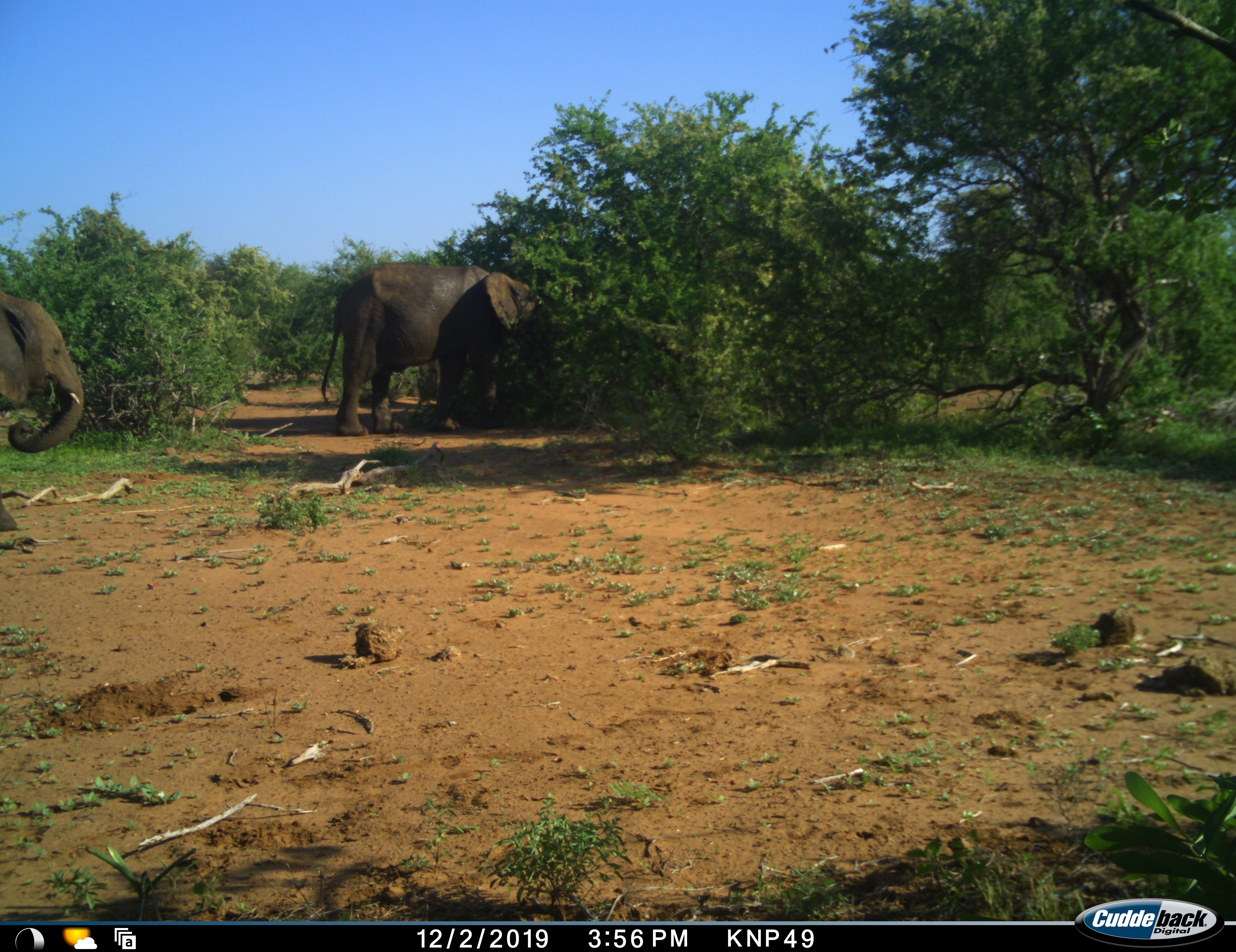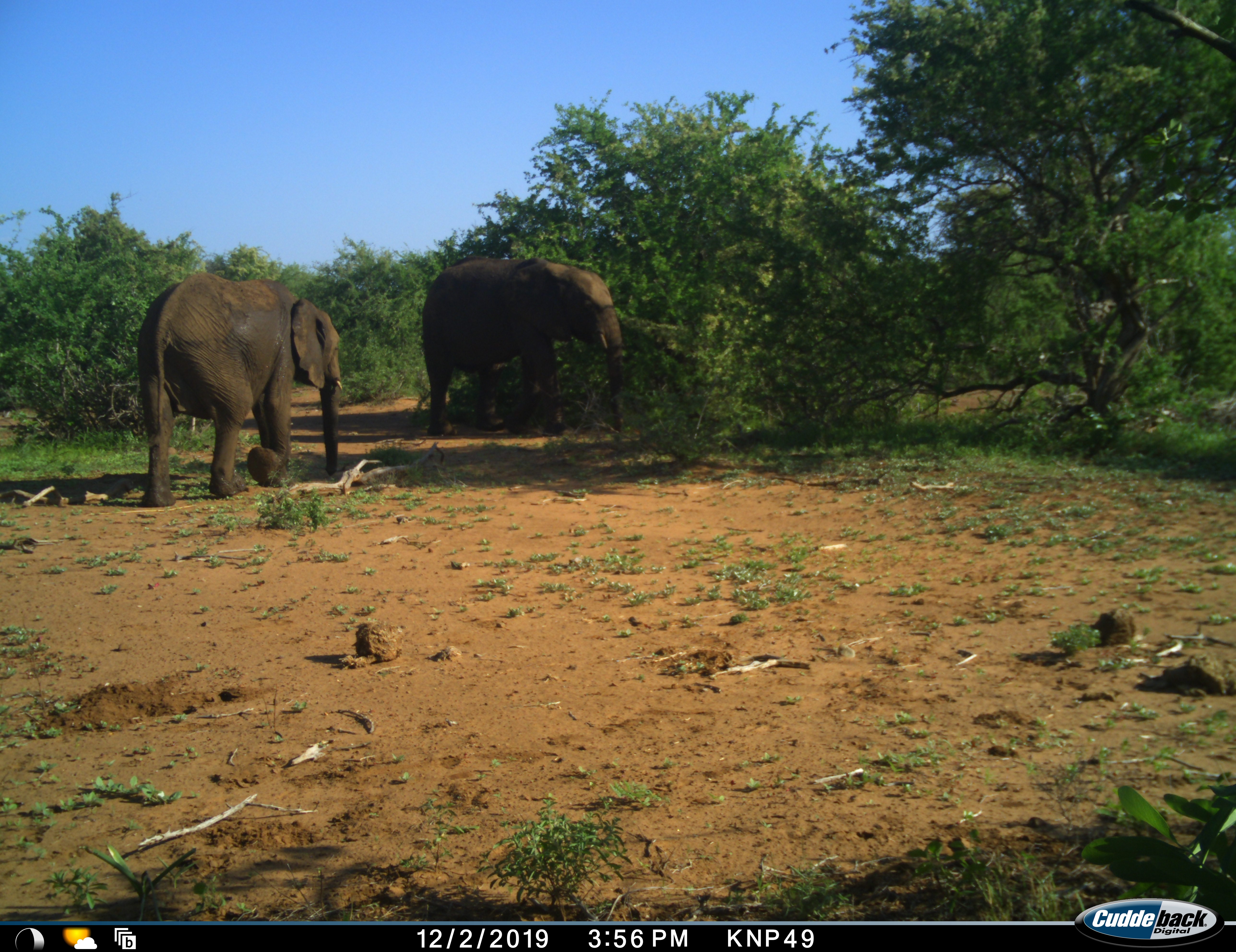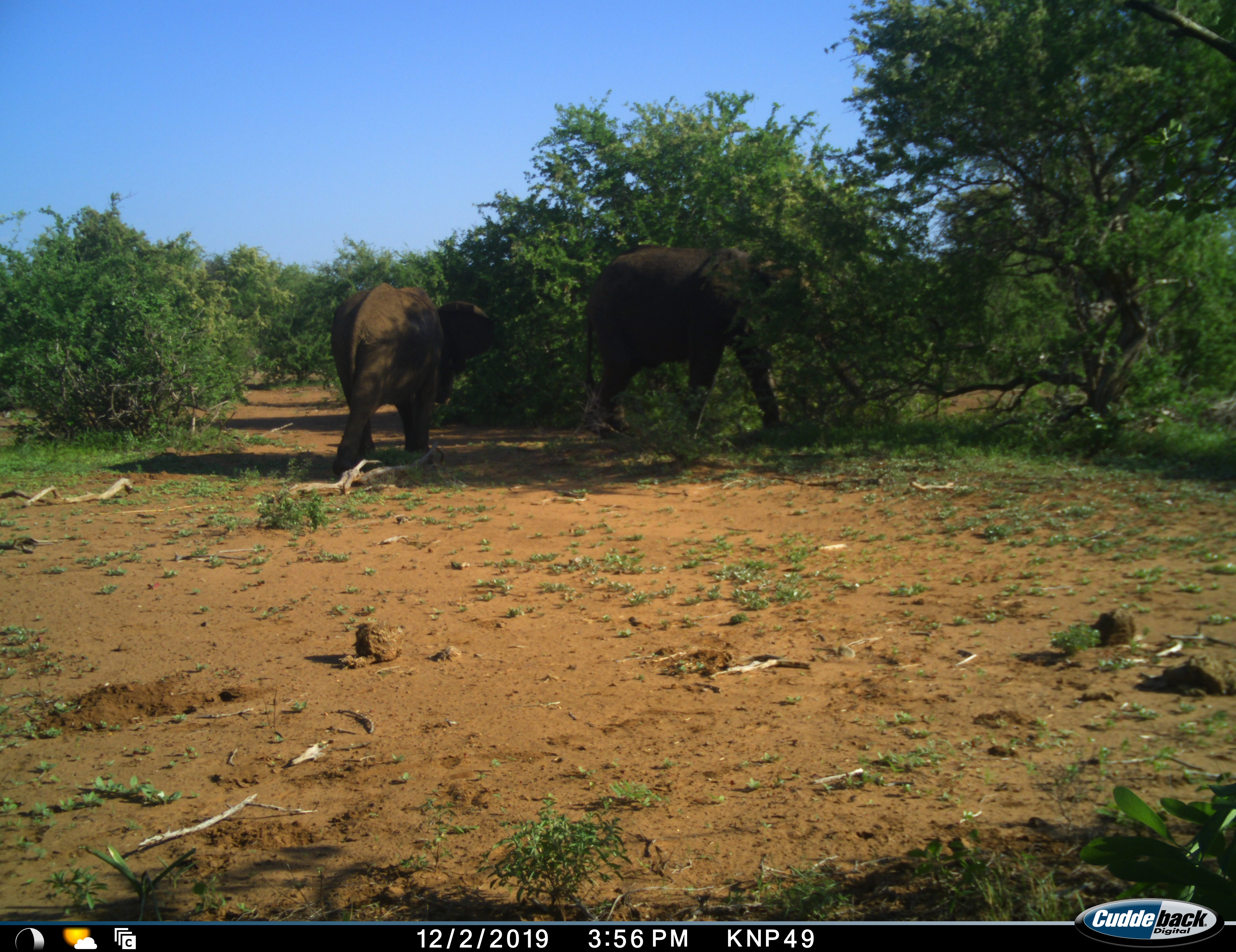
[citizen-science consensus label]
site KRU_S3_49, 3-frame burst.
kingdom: Animalia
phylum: Chordata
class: Mammalia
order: Proboscidea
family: Elephantidae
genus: Loxodonta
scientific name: Loxodonta africana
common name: african bush elephant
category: elephant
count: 2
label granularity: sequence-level